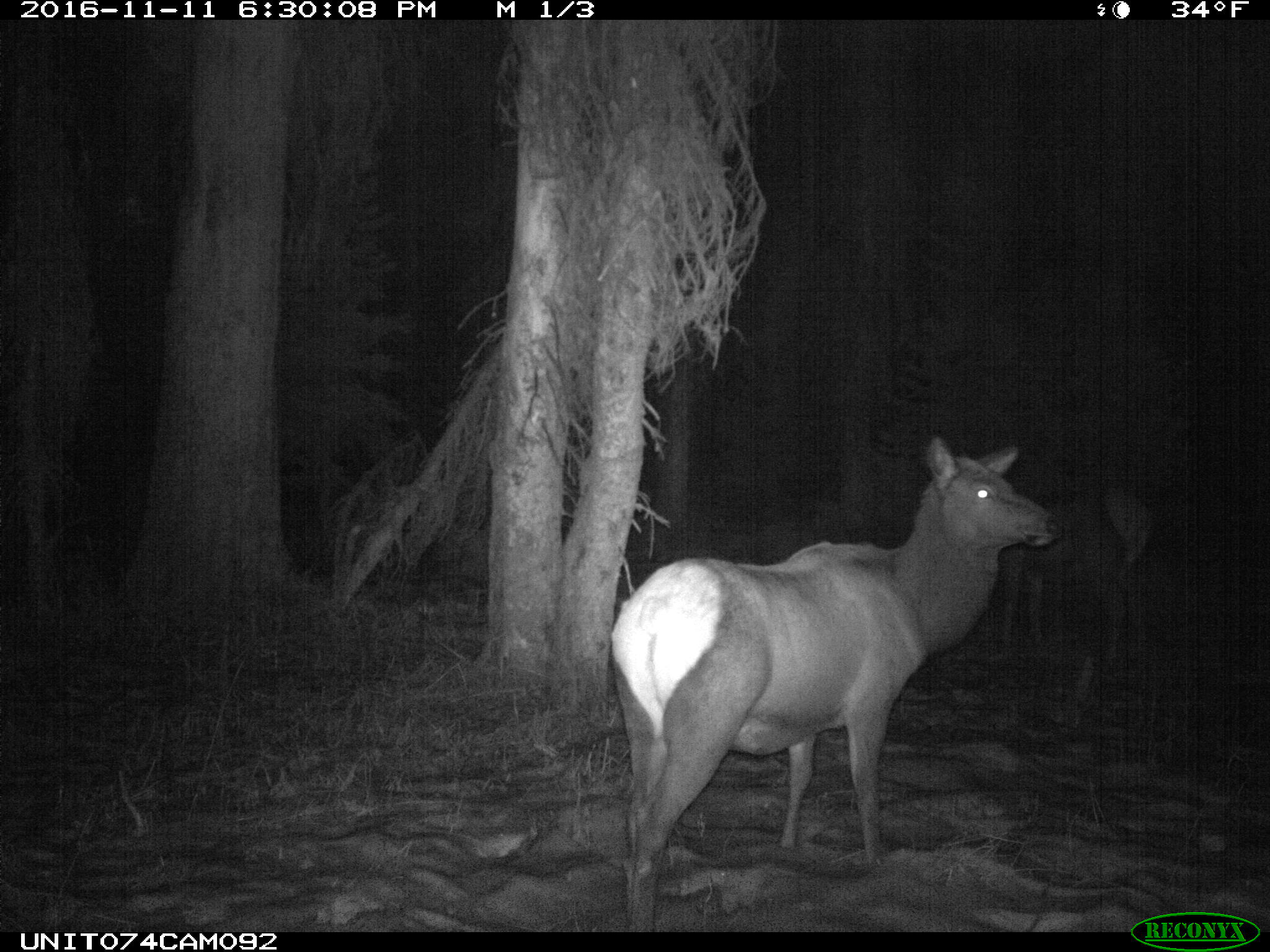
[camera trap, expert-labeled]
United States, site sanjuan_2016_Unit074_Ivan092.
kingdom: Animalia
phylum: Chordata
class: Mammalia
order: Artiodactyla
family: Cervidae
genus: Cervus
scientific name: Cervus elaphus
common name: red deer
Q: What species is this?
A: Cervus elaphus (red deer).